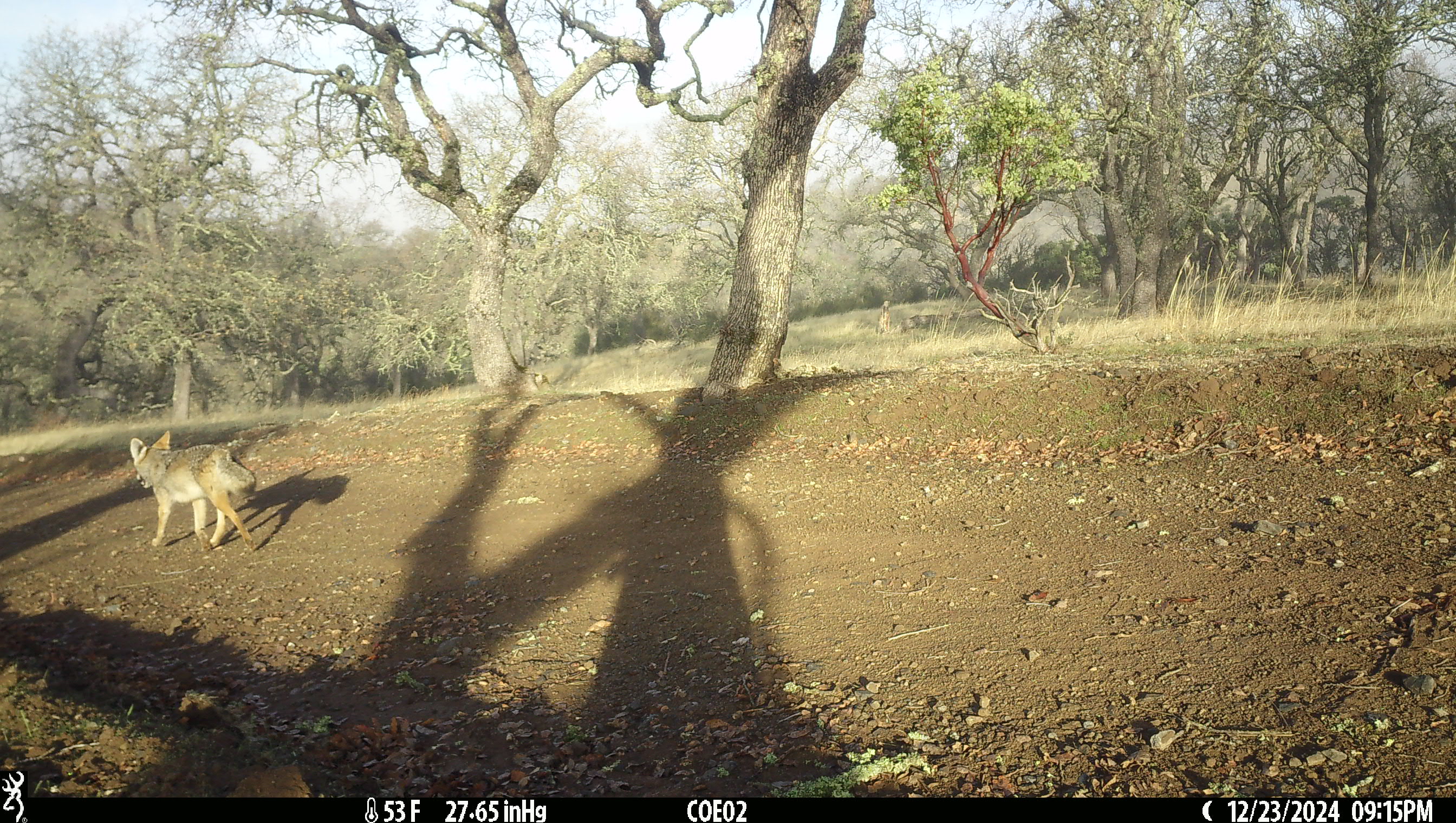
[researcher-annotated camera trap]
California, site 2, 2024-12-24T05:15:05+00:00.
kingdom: Animalia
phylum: Chordata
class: Mammalia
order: Carnivora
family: Canidae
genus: Canis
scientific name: Canis latrans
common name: coyote